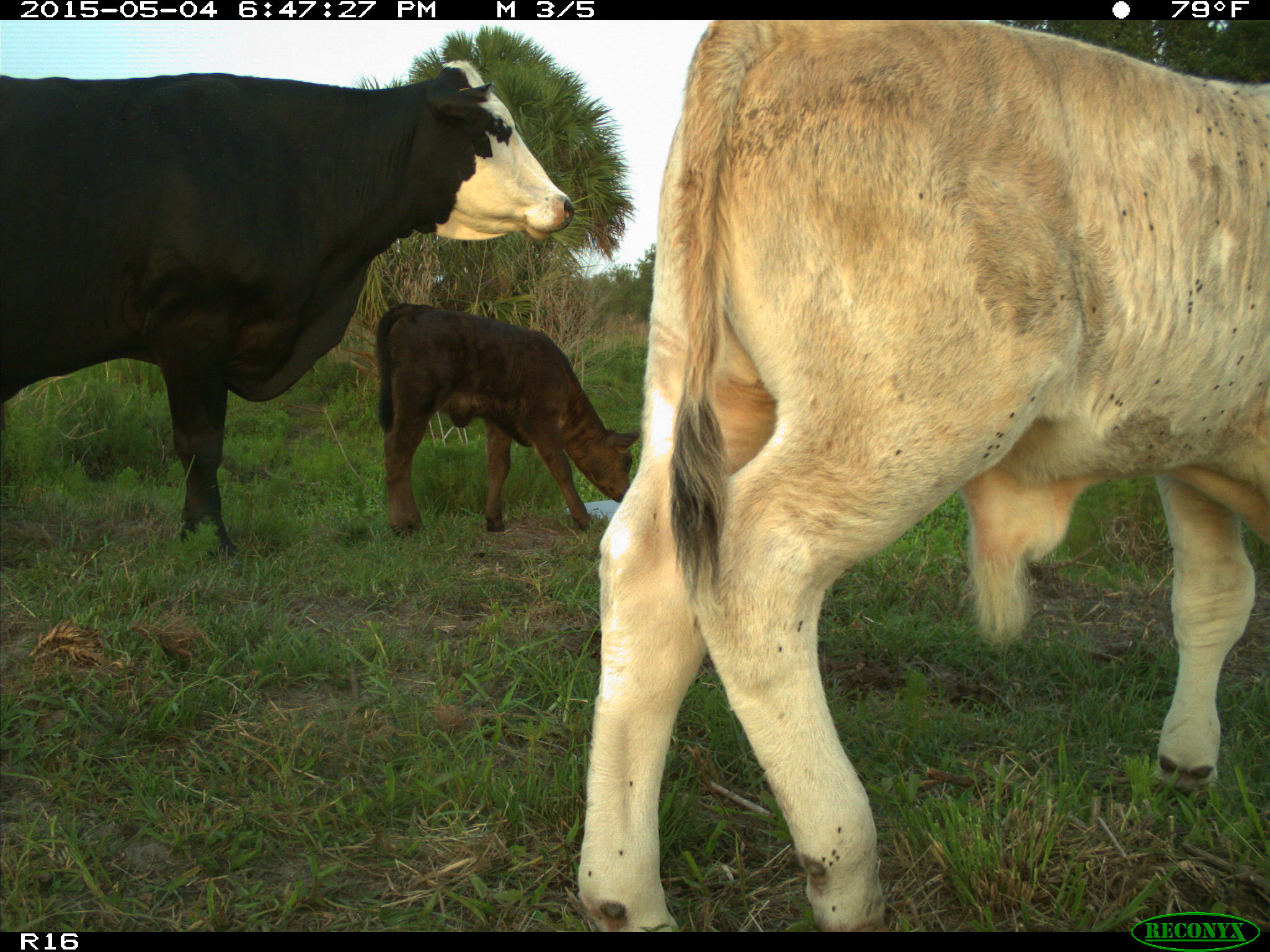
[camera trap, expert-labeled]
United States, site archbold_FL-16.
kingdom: Animalia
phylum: Chordata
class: Mammalia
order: Artiodactyla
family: Bovidae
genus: Bos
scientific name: Bos taurus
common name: domestic cow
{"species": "Bos taurus (domestic cow)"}